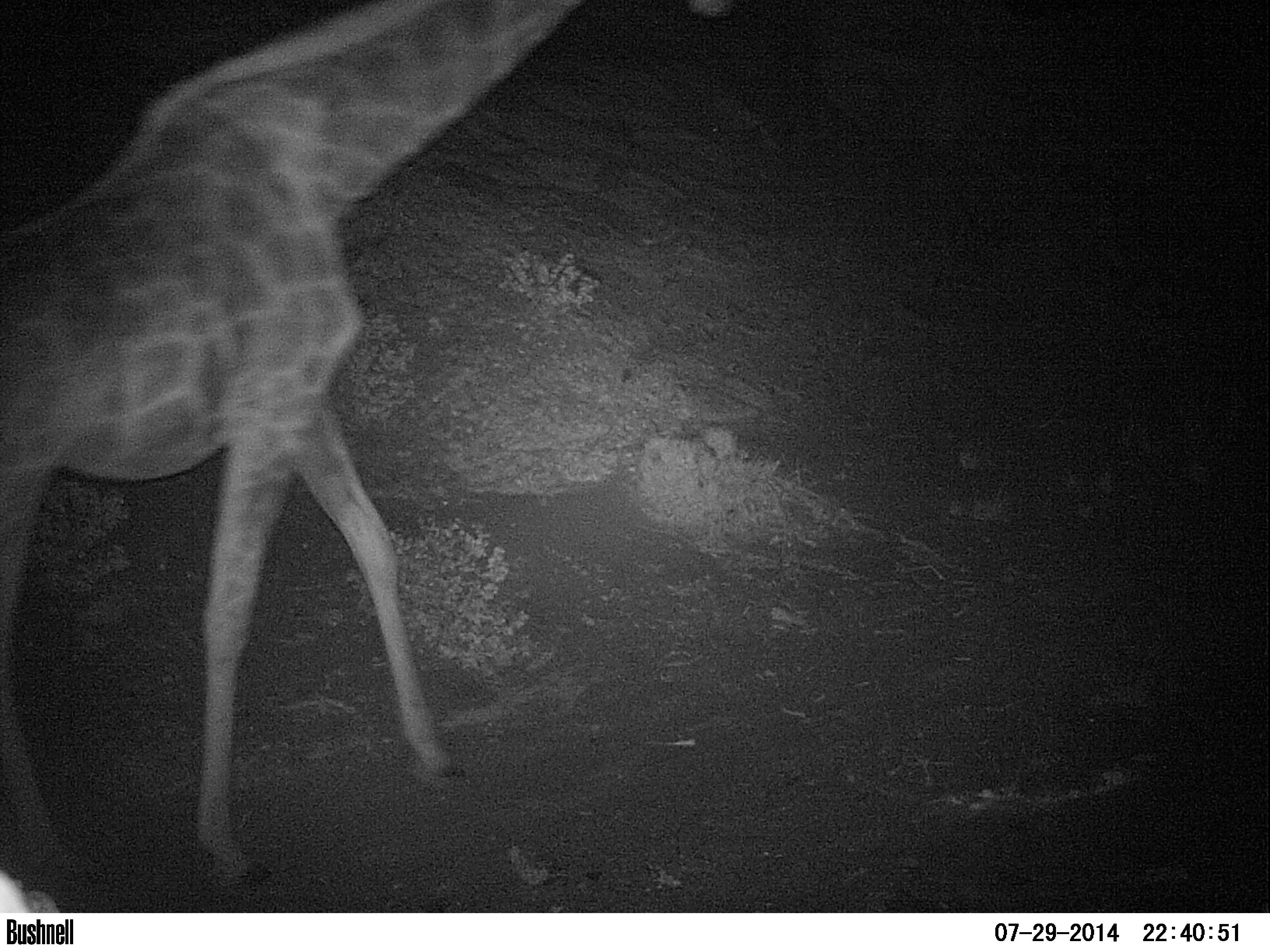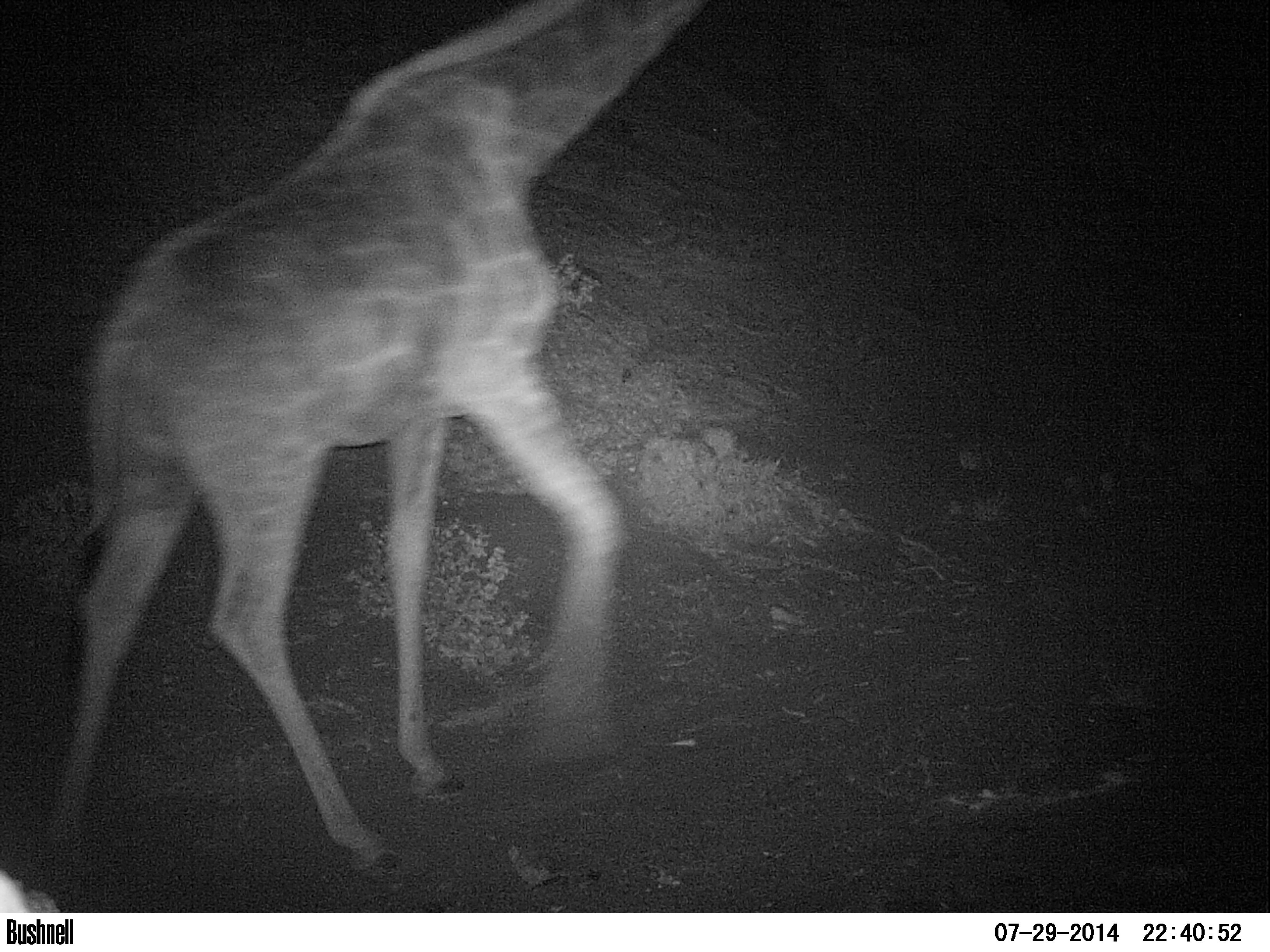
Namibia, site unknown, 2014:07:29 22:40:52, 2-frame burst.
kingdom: Animalia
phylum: Chordata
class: Mammalia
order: Artiodactyla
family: Giraffidae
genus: Giraffa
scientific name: Giraffa camelopardalis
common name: giraffe